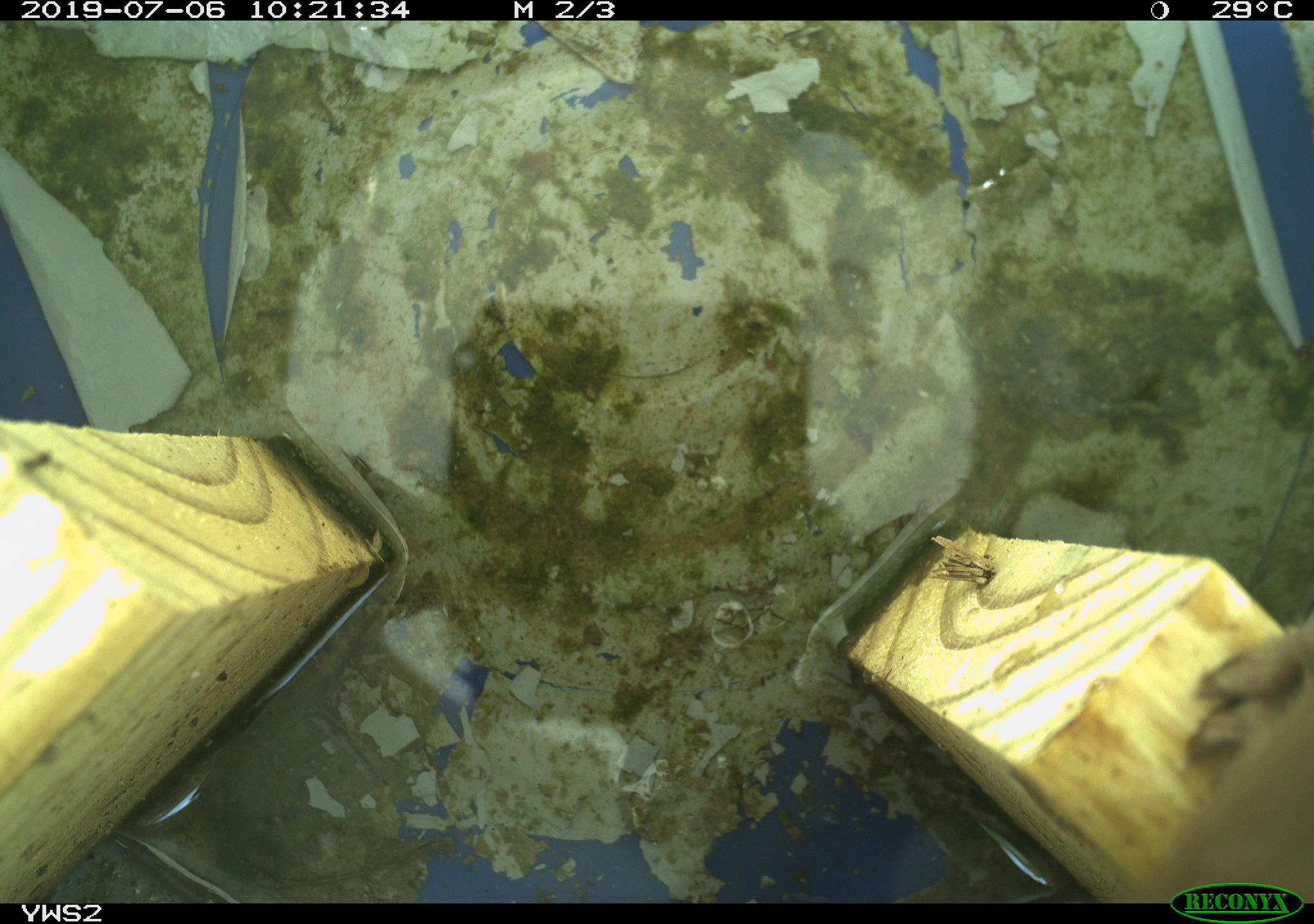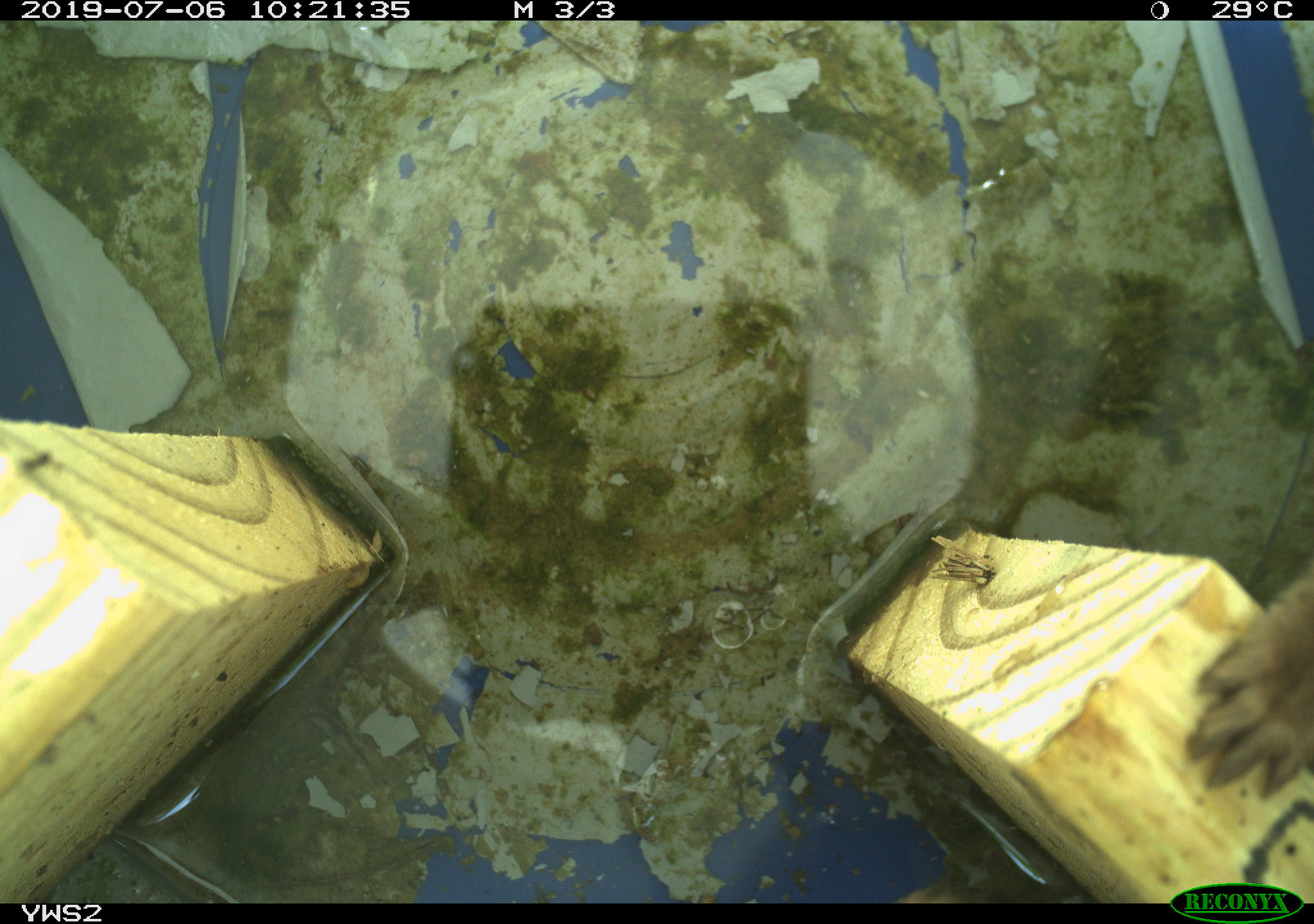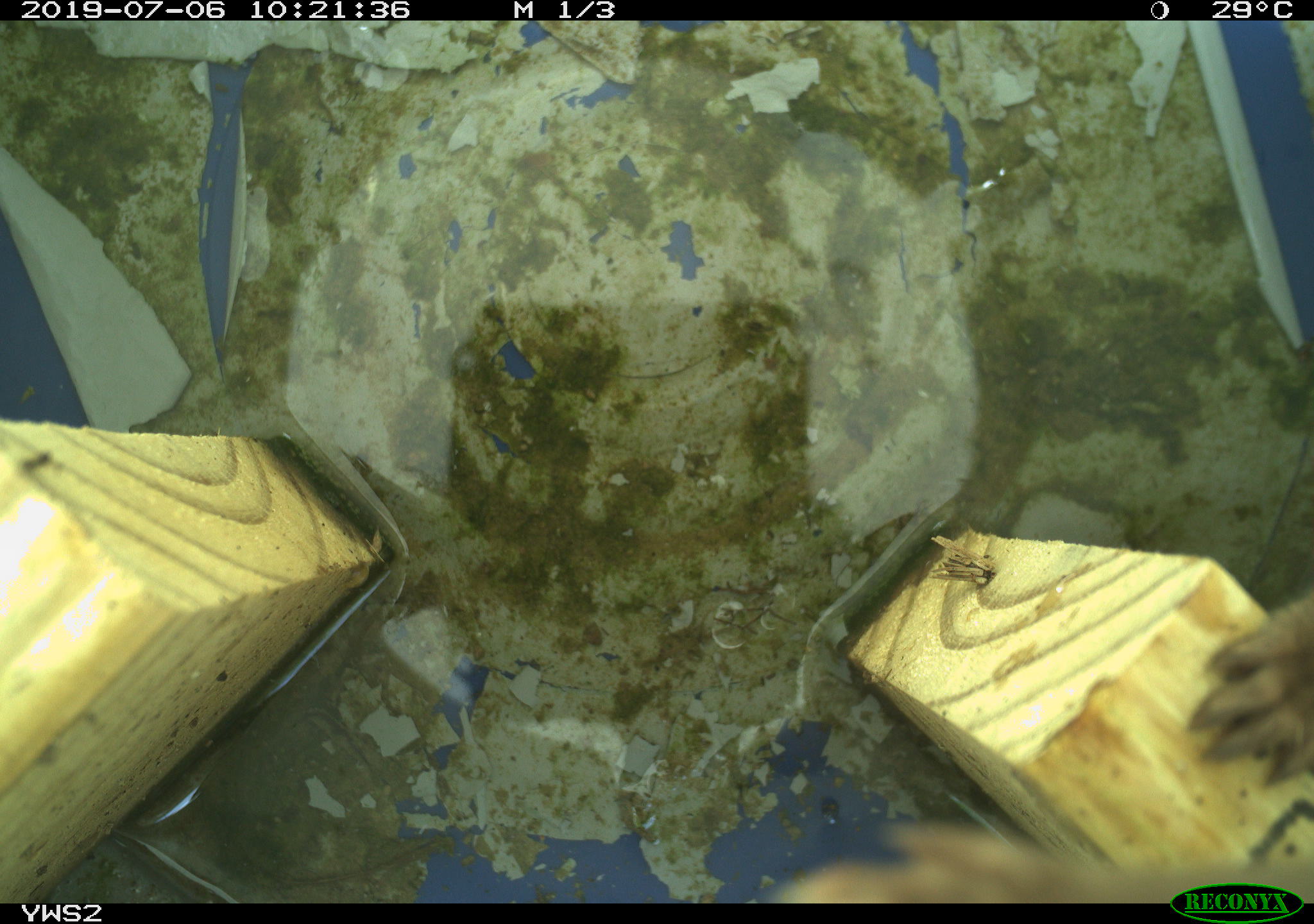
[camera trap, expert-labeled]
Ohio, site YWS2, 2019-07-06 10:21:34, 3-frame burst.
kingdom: Animalia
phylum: Chordata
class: Mammalia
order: Carnivora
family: Mustelidae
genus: Neogale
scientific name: Neogale frenata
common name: long-tailed weasel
Long-tailed weasel (Neogale frenata).